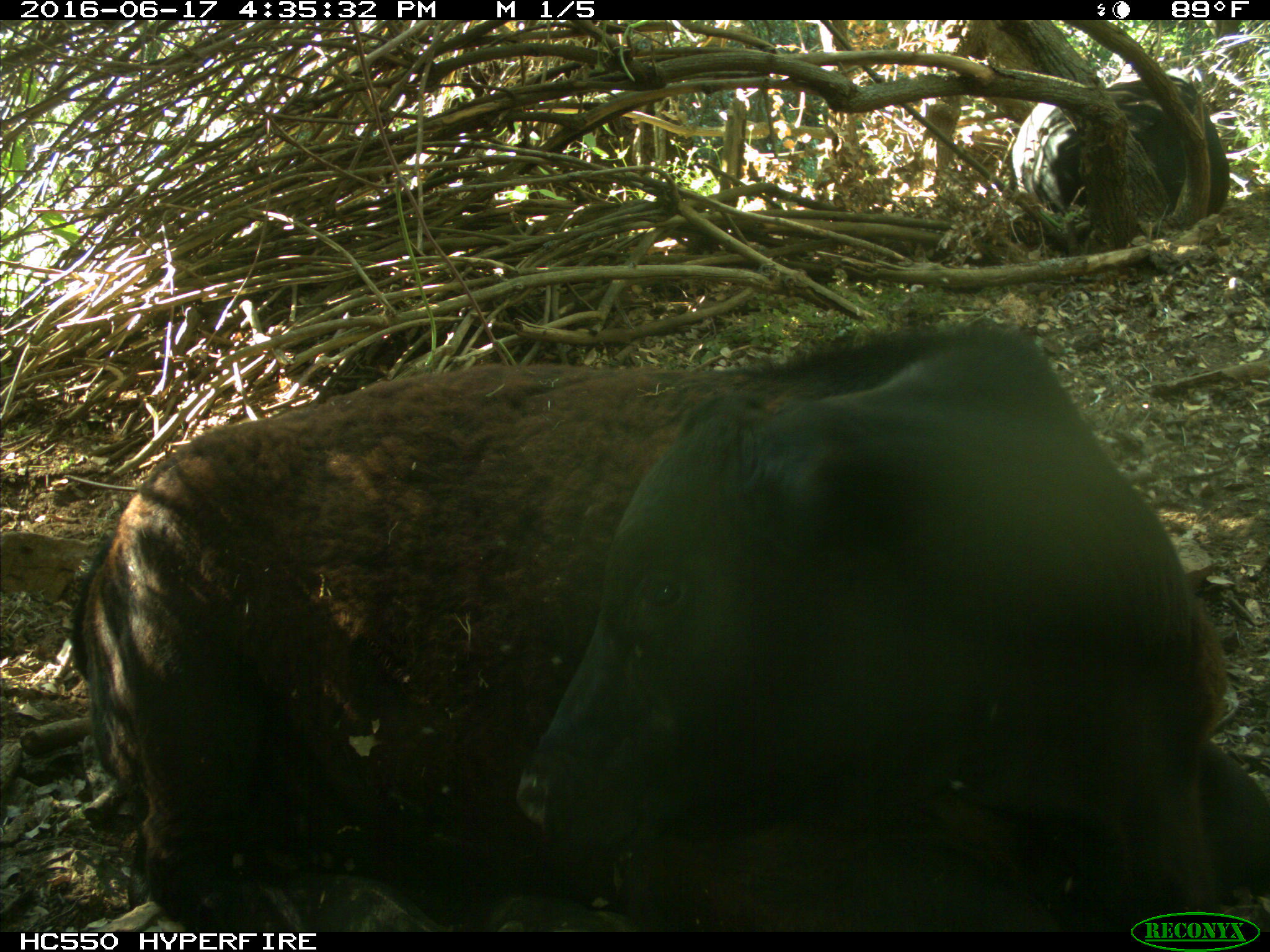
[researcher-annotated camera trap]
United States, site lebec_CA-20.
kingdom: Animalia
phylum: Chordata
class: Mammalia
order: Artiodactyla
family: Bovidae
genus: Bos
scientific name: Bos taurus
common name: domestic cow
Bos taurus (domestic cow).